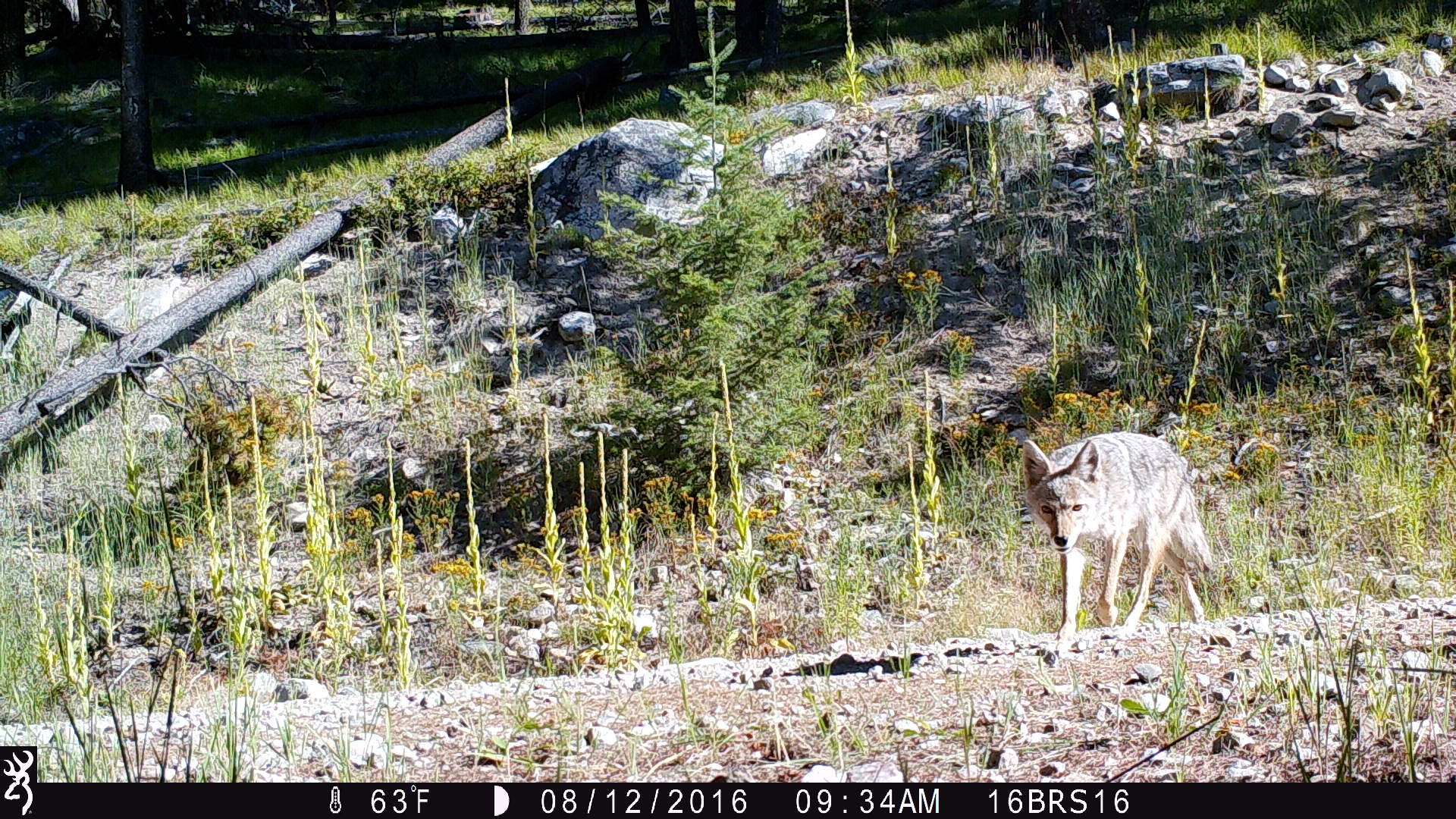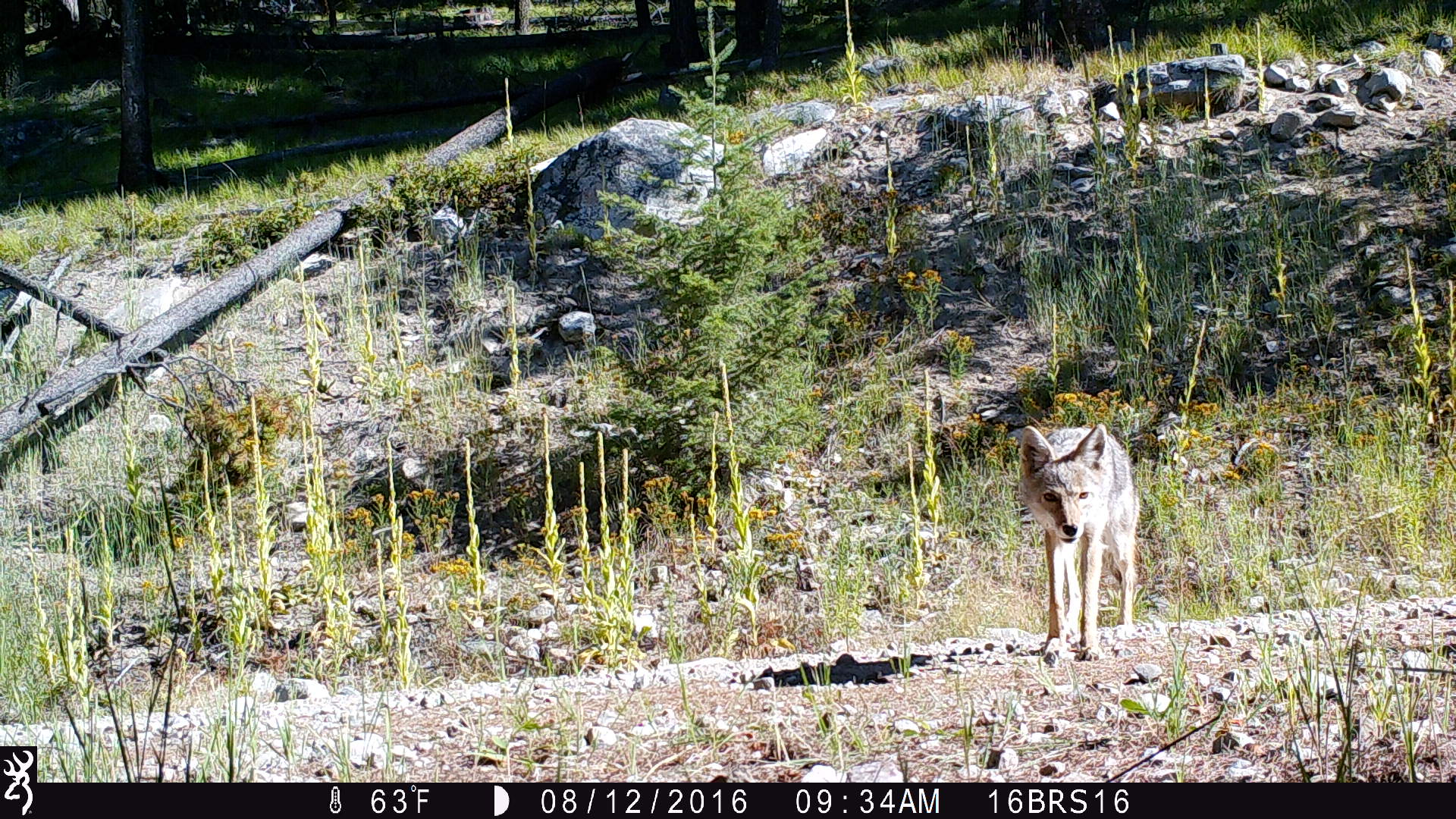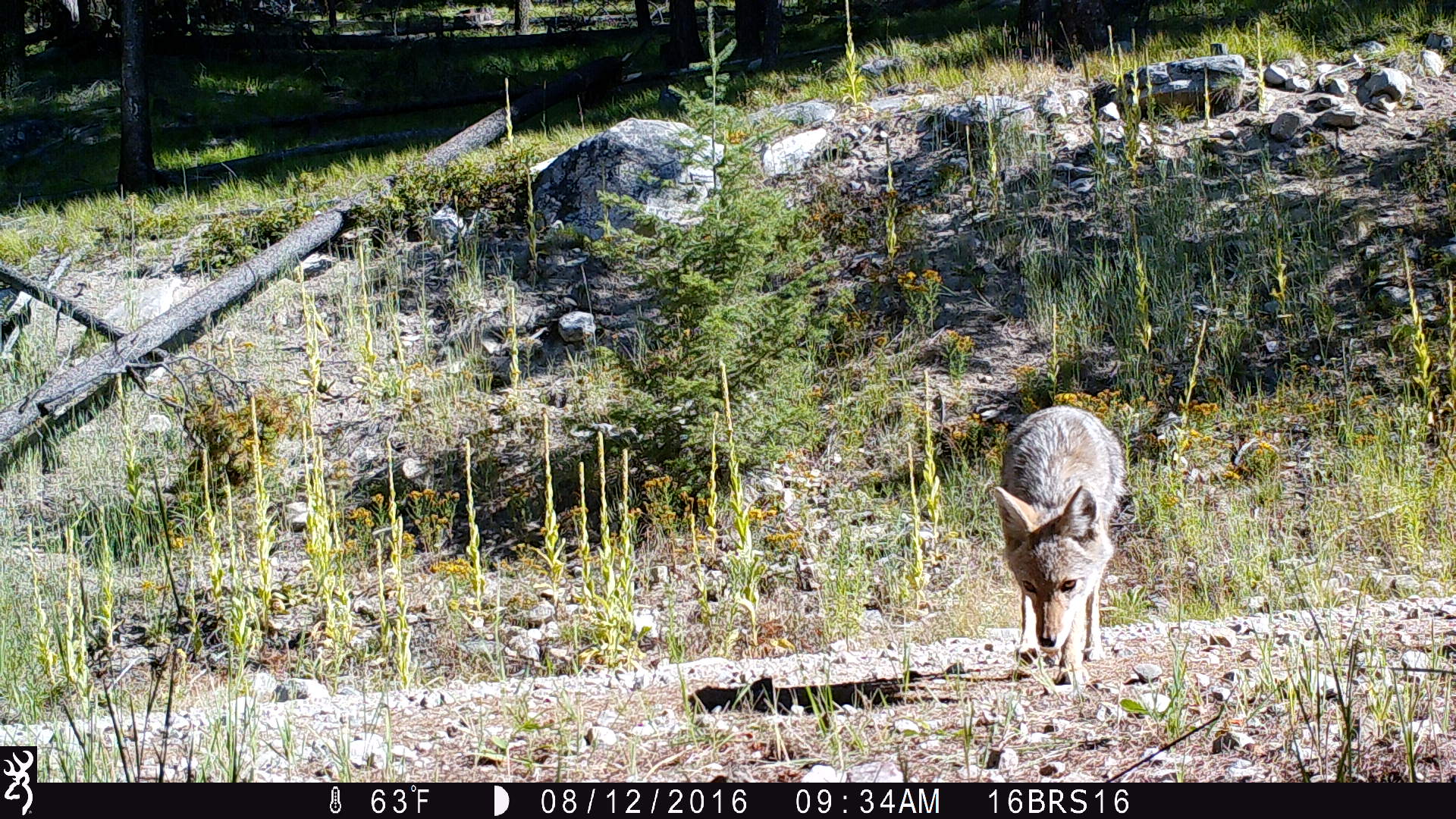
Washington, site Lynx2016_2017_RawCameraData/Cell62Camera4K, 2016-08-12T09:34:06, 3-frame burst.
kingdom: Animalia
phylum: Chordata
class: Mammalia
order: Carnivora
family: Canidae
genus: Canis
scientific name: Canis latrans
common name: coyote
Canis latrans (coyote). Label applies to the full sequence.